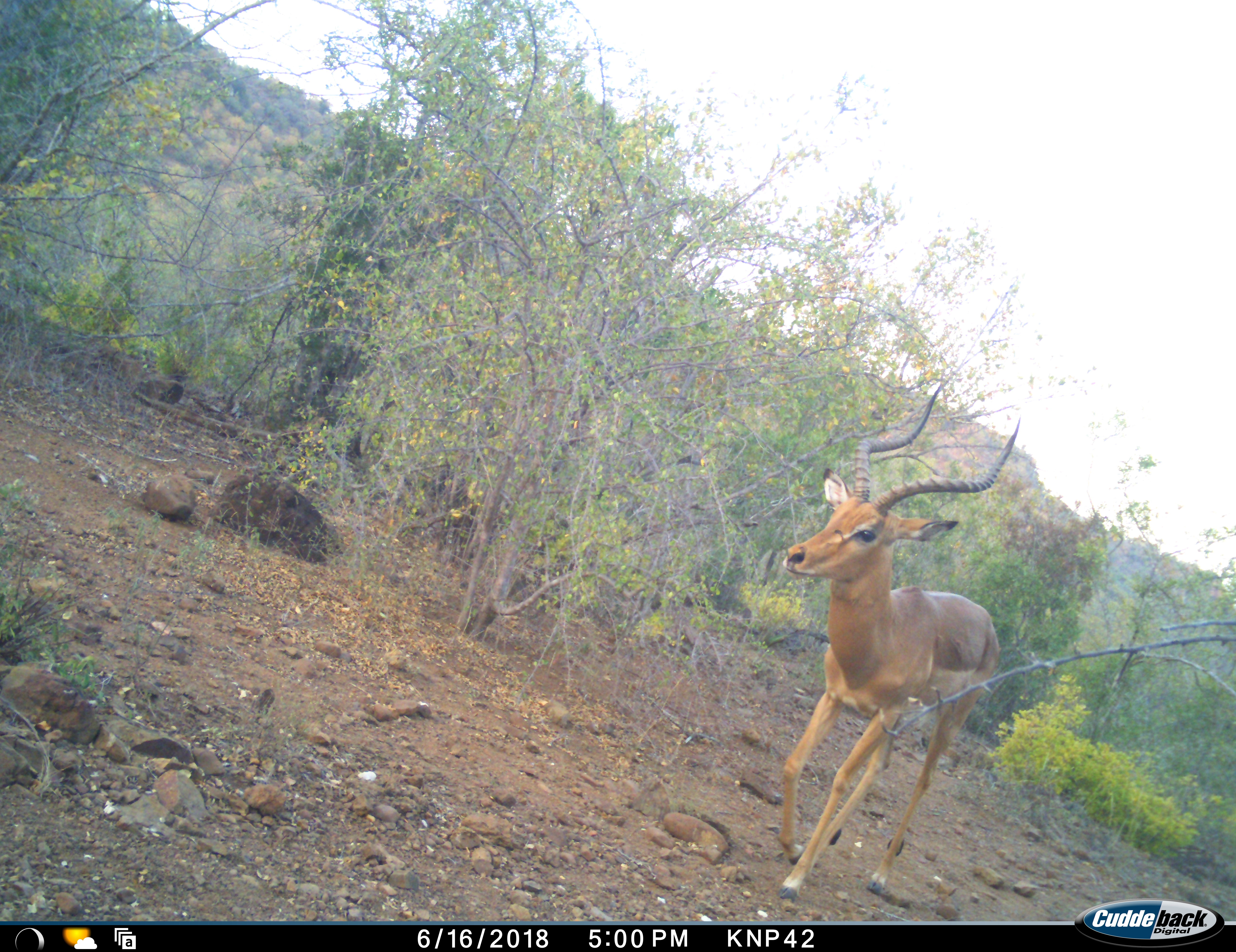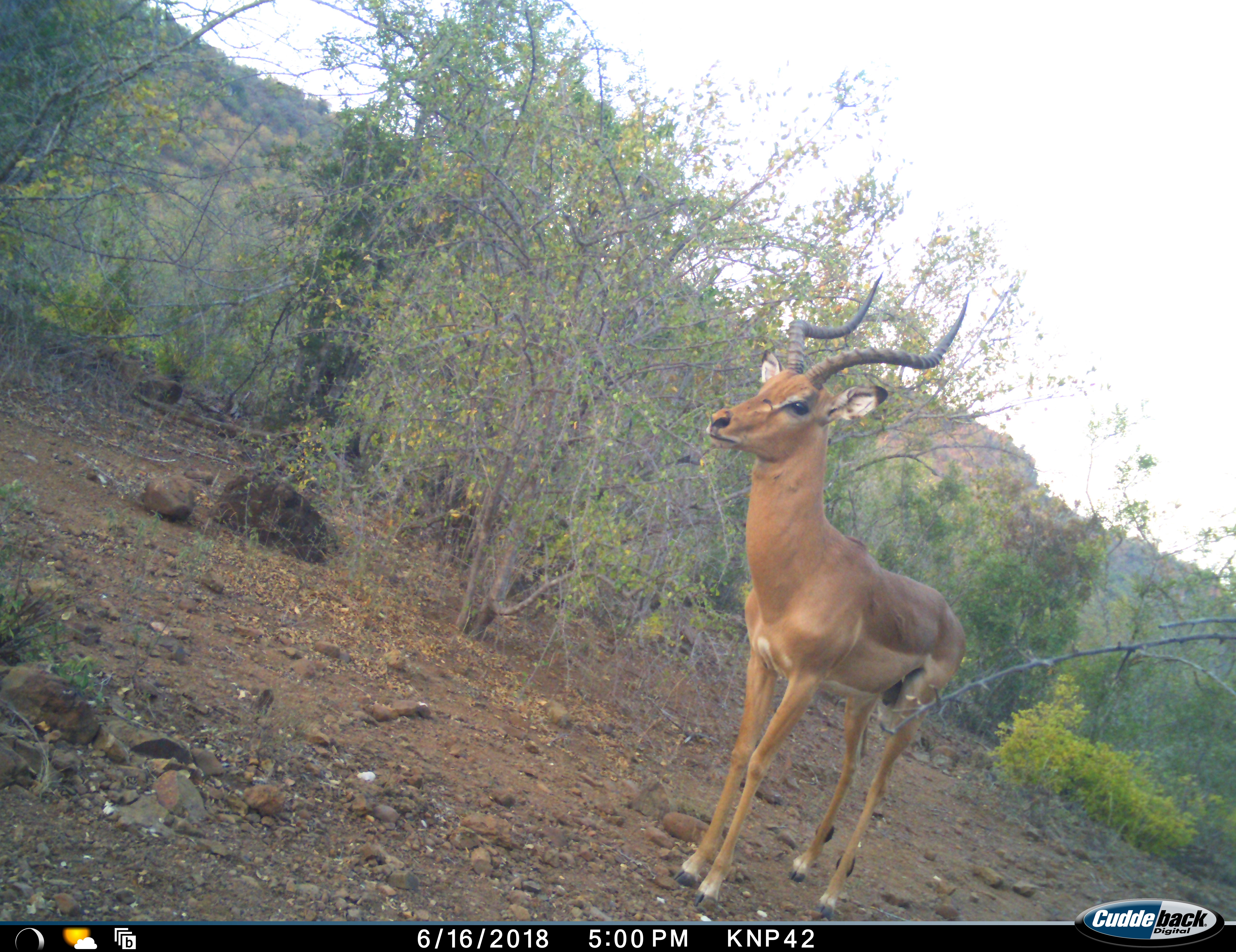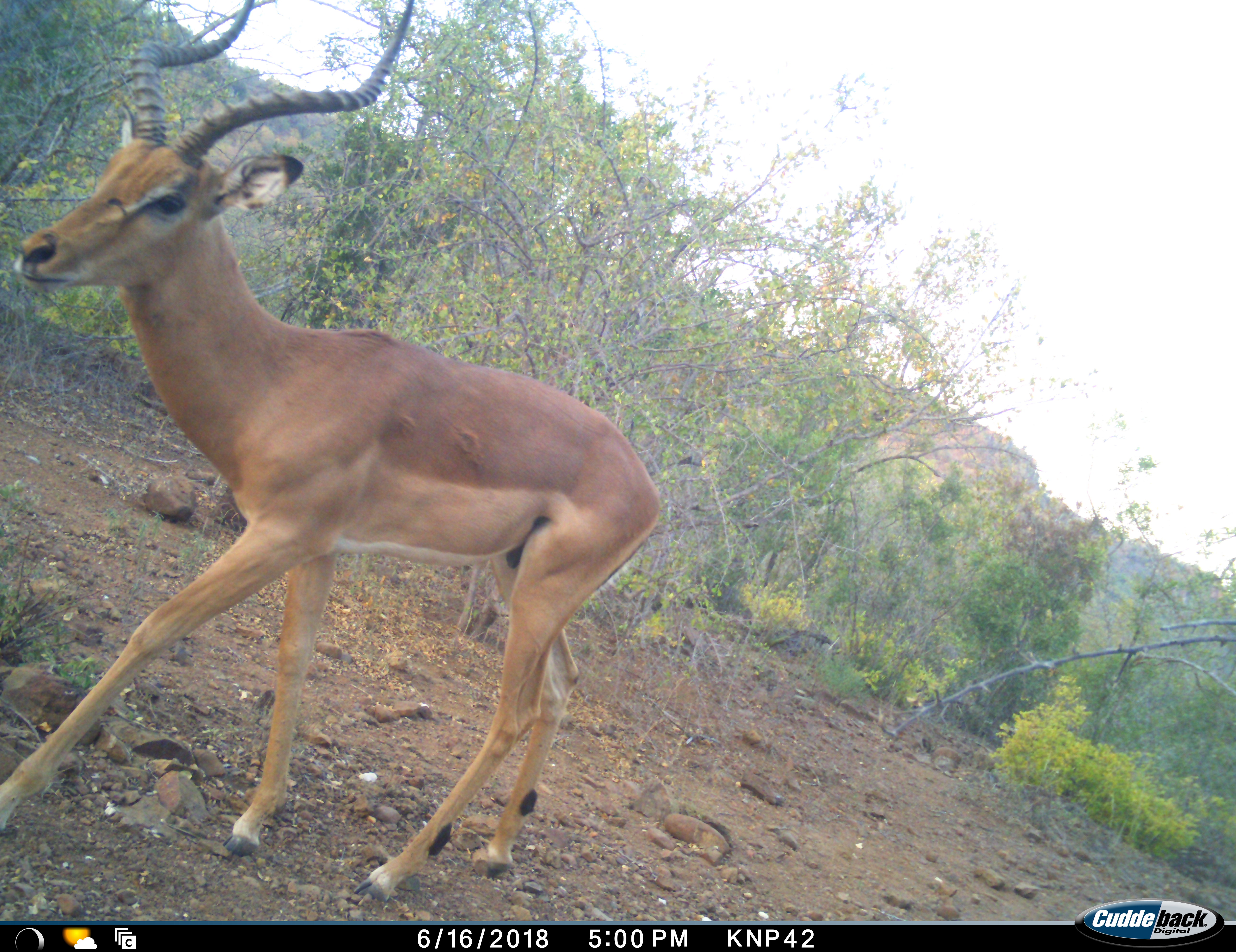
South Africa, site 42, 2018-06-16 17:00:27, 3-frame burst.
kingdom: Animalia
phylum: Chordata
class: Mammalia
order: Artiodactyla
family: Bovidae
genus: Aepyceros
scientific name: Aepyceros melampus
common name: impala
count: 1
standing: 30%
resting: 0%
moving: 100%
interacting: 0%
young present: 0%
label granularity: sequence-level